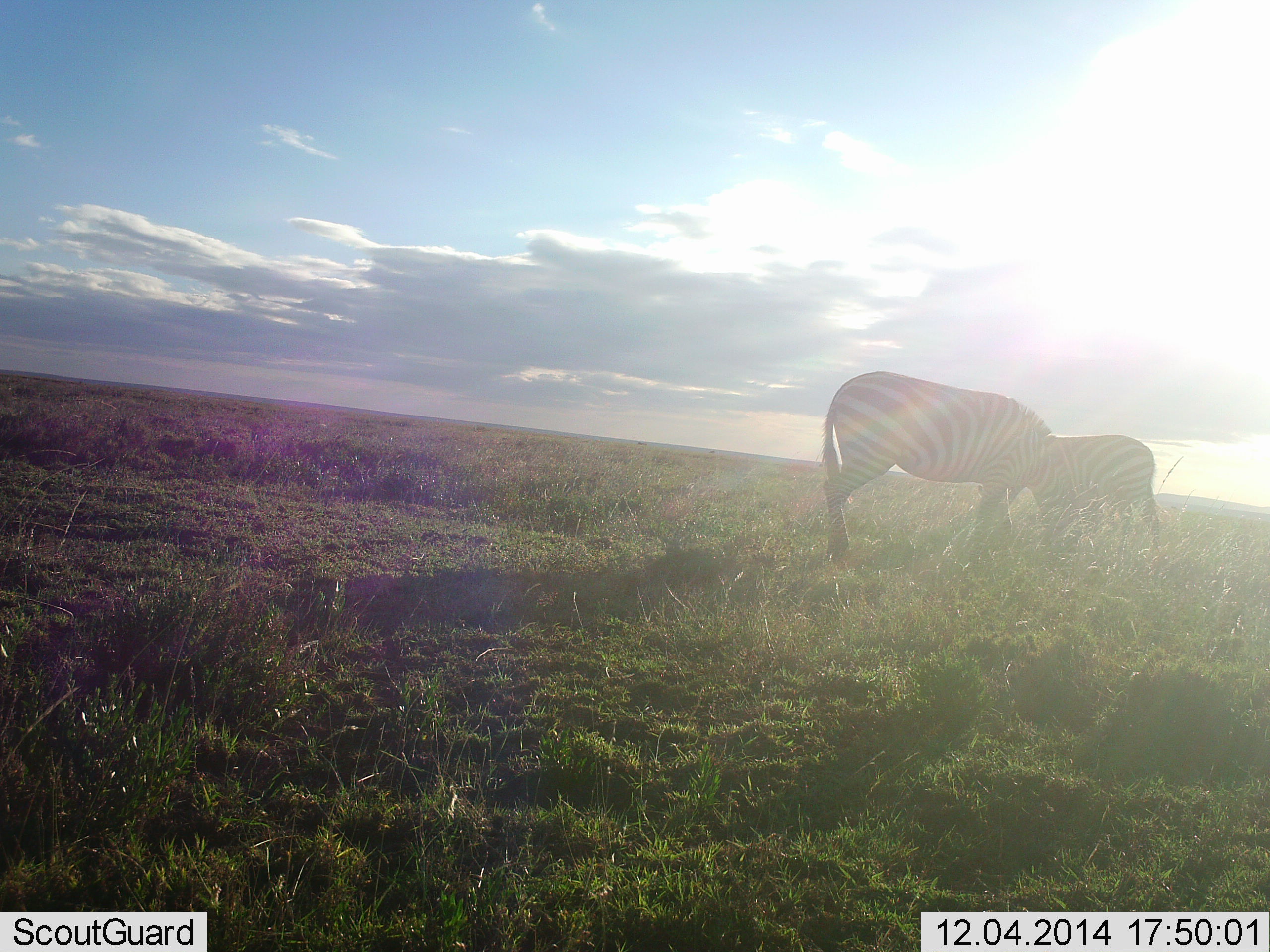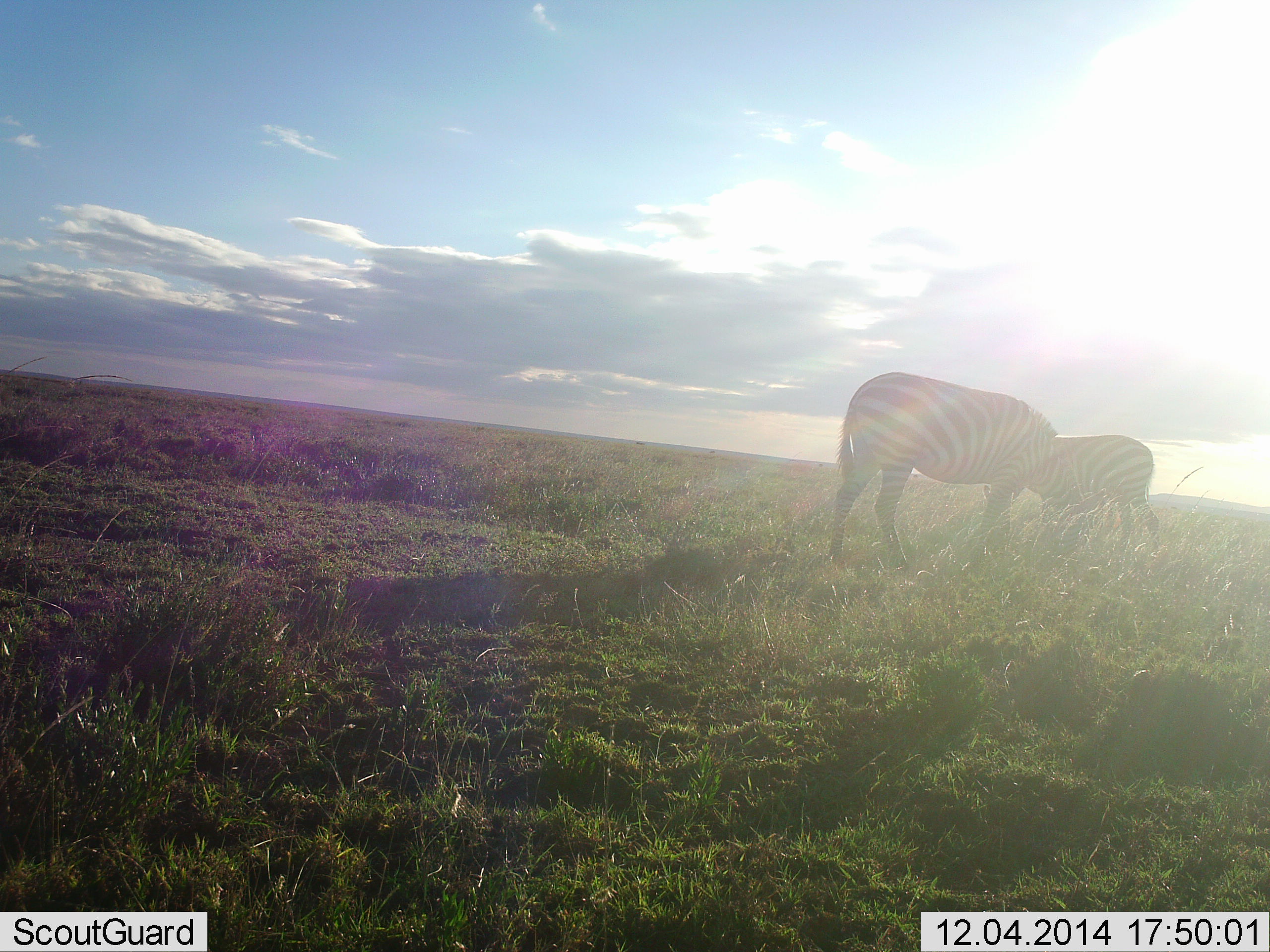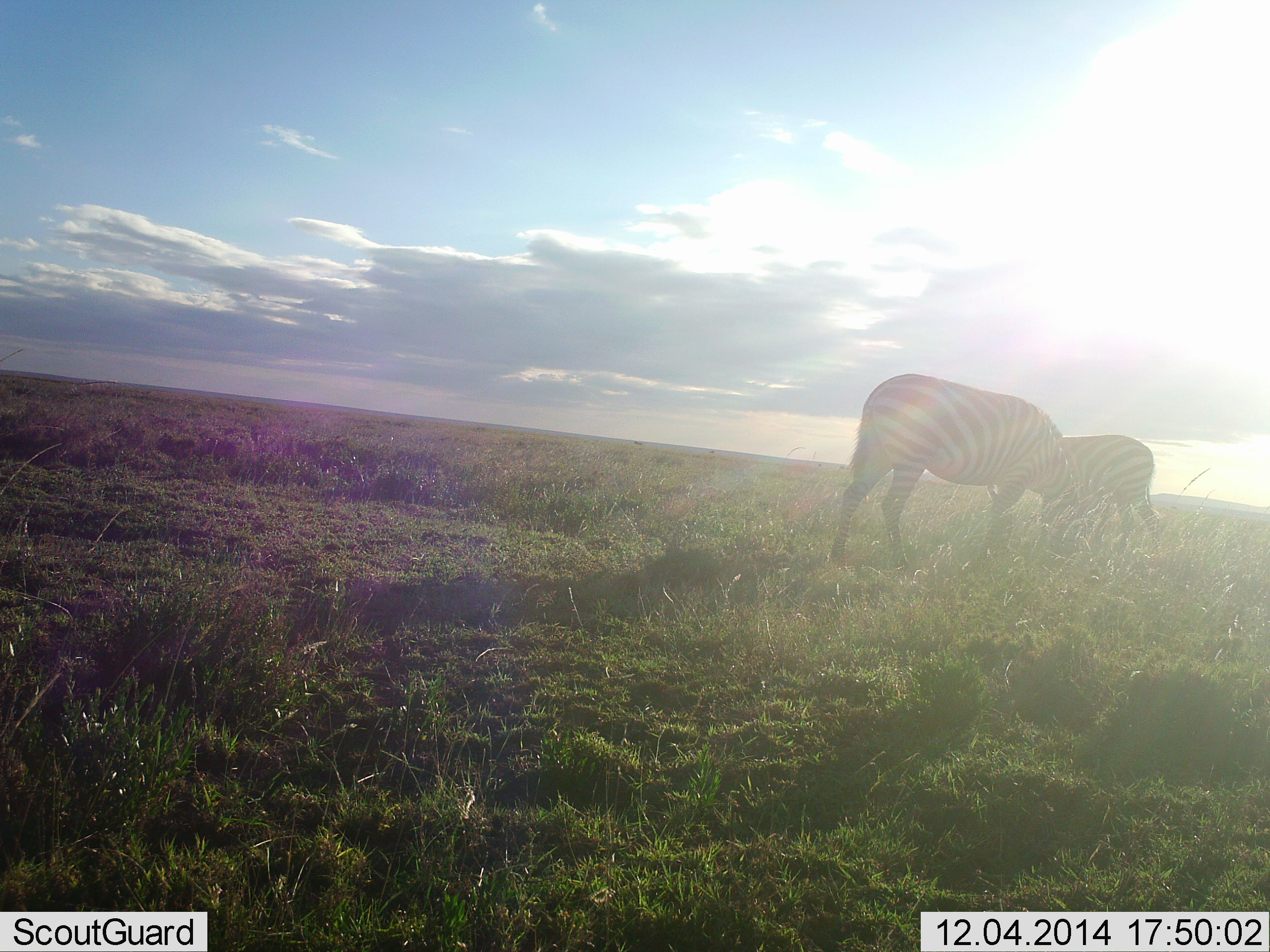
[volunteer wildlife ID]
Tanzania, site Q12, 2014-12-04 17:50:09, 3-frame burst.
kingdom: Animalia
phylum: Chordata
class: Mammalia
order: Perissodactyla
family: Equidae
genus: Equus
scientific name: Equus quagga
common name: plains zebra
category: zebra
Zebra (plains zebra) (Equus quagga), count 2. Behavior (volunteer vote fractions): standing 40%, resting 0%, moving 0%, interacting 10%. Young present (vote fraction): 0%. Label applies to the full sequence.